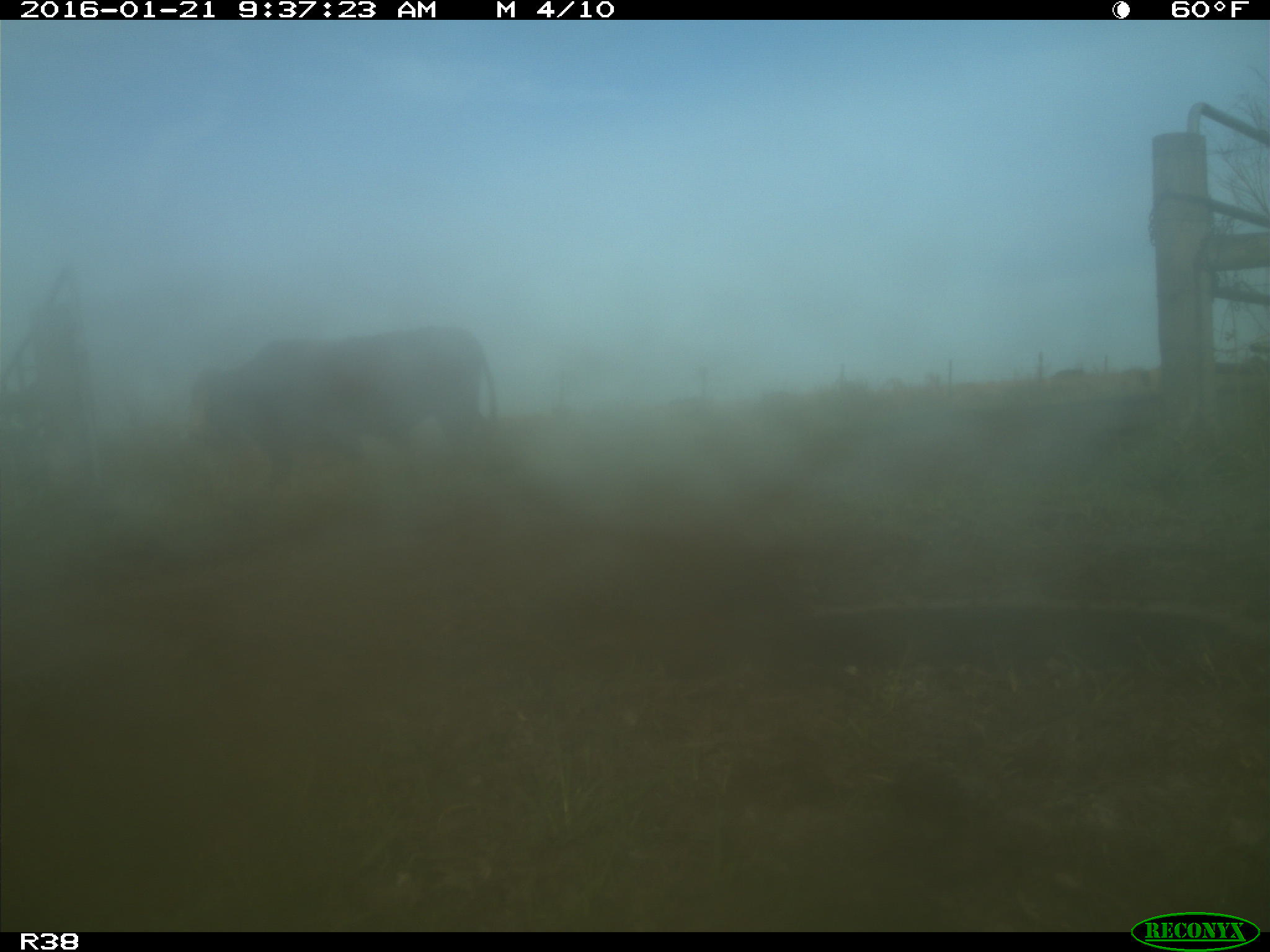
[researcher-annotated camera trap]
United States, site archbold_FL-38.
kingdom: Animalia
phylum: Chordata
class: Mammalia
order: Artiodactyla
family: Bovidae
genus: Bos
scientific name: Bos taurus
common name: domestic cow